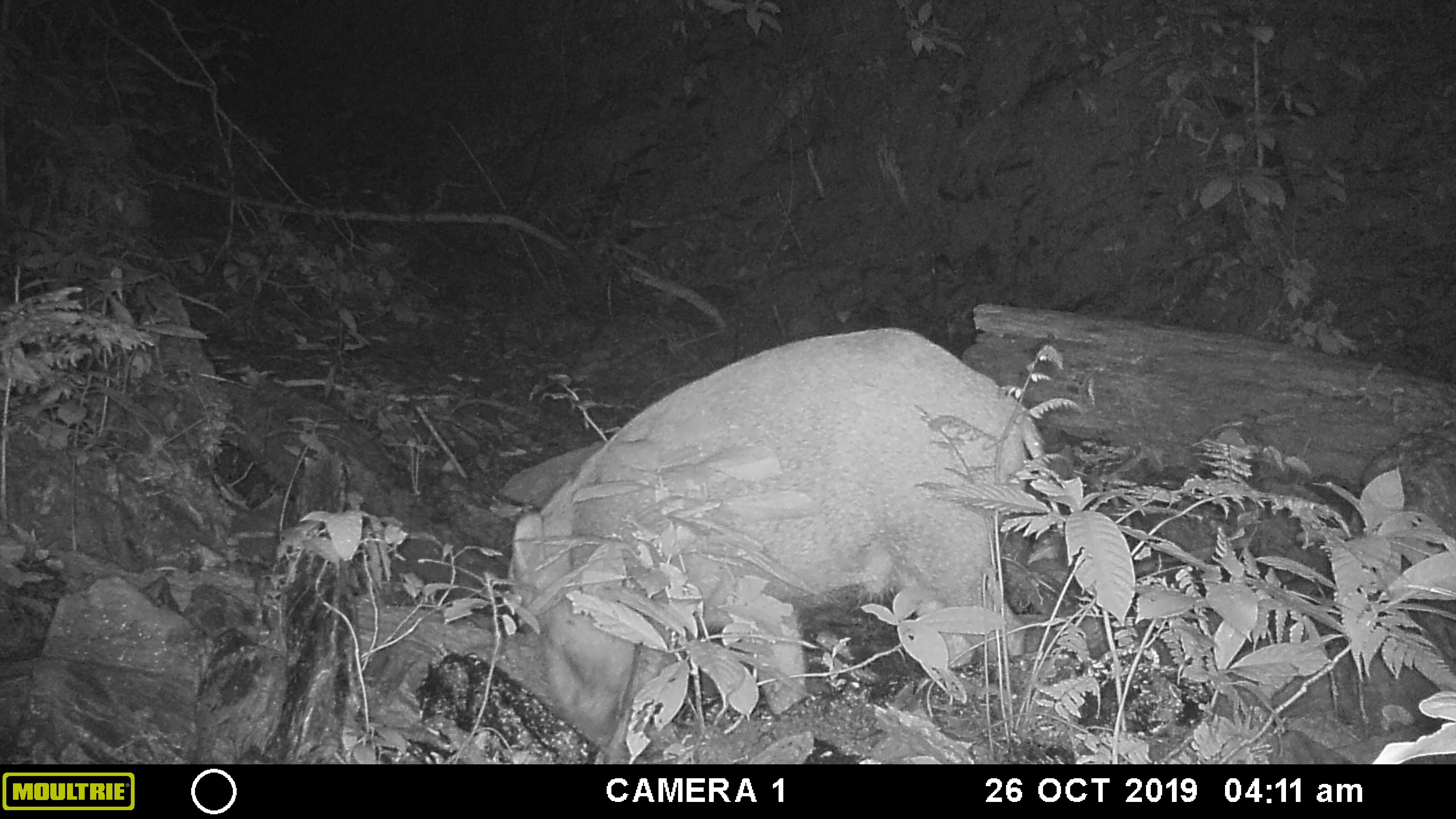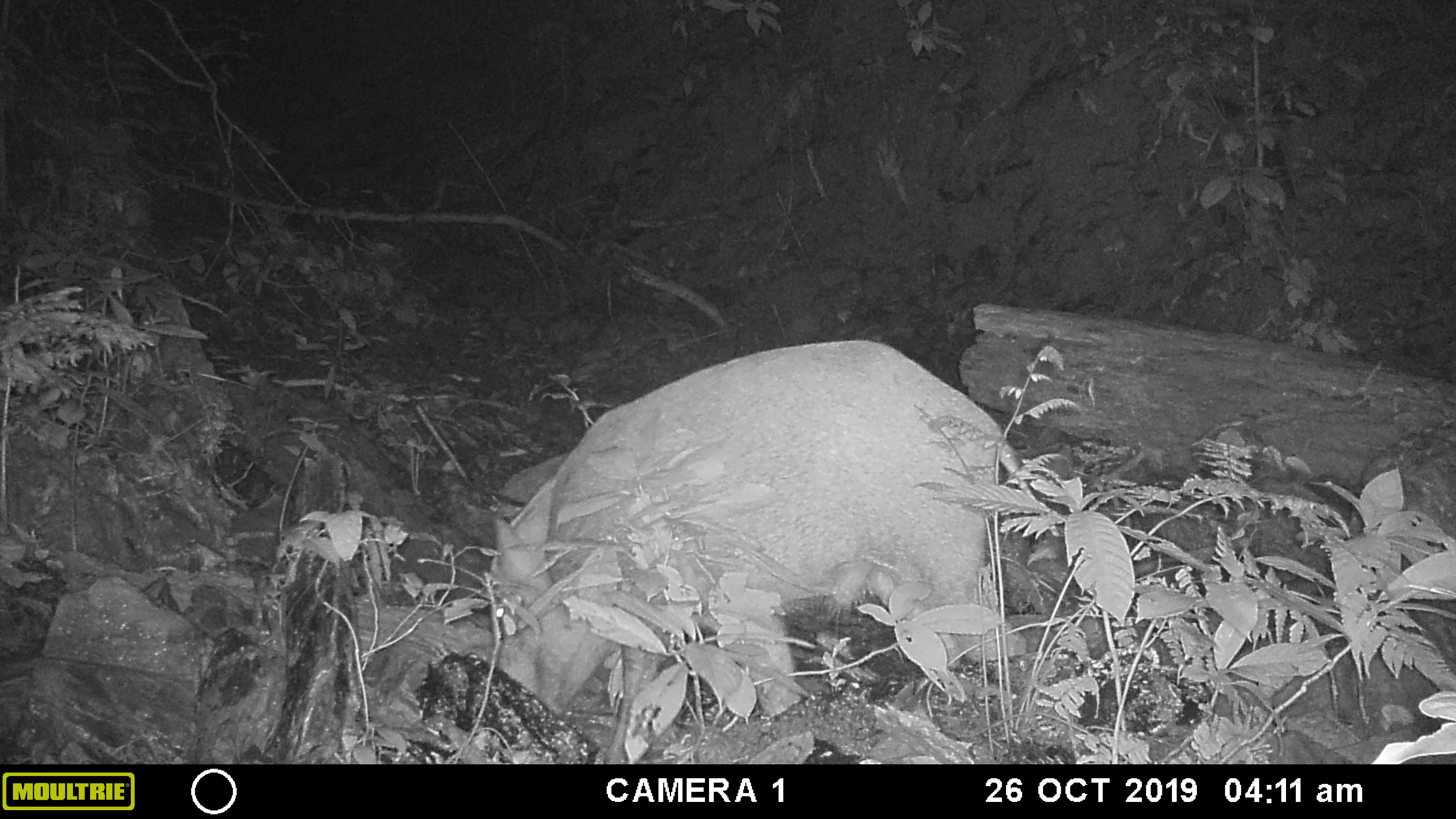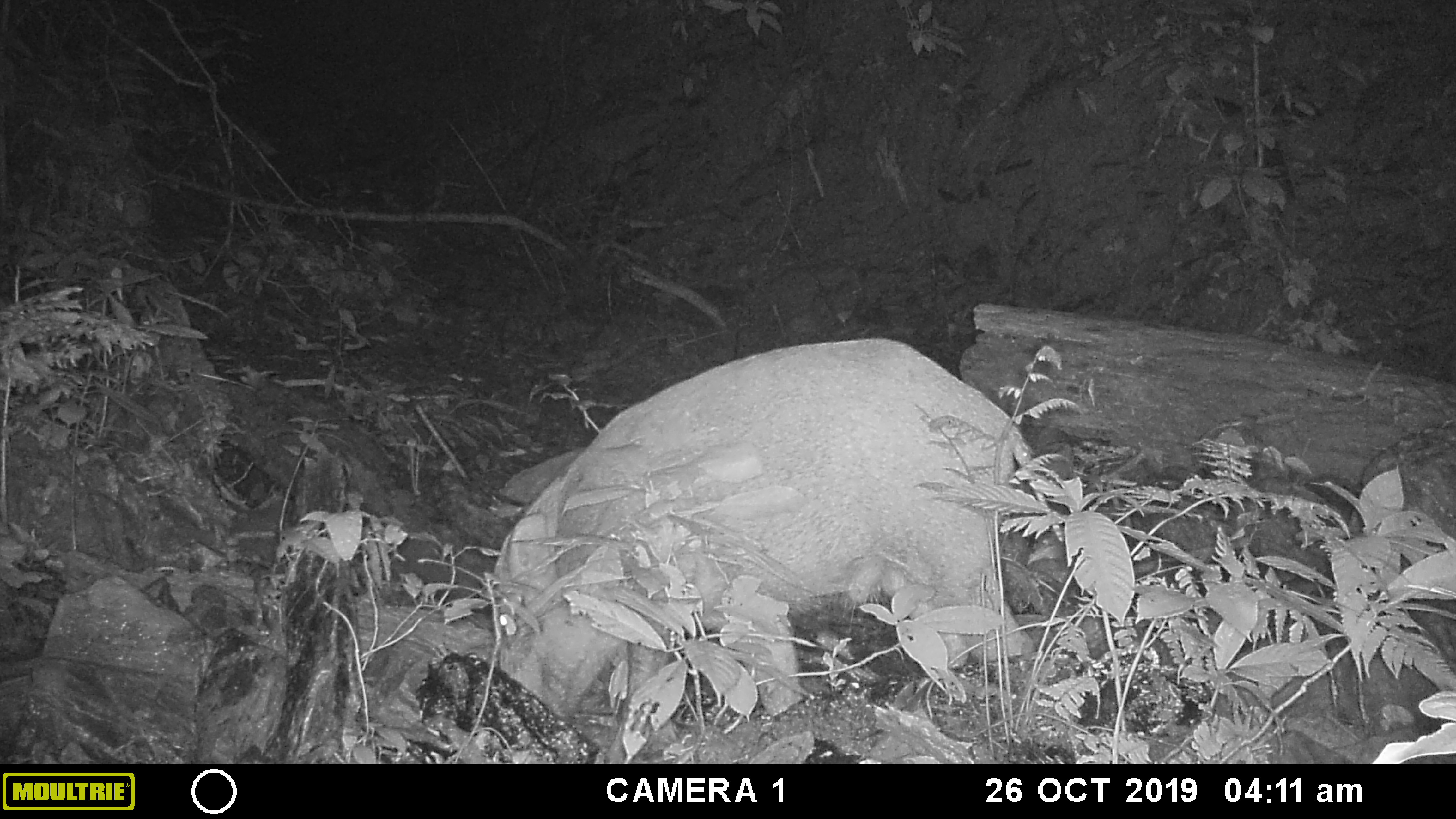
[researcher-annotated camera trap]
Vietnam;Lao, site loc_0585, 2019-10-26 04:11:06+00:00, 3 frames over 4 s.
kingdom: Animalia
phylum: Chordata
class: Mammalia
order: Artiodactyla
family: Suidae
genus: Sus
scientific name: Sus scrofa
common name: eurasian wild pig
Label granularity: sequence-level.